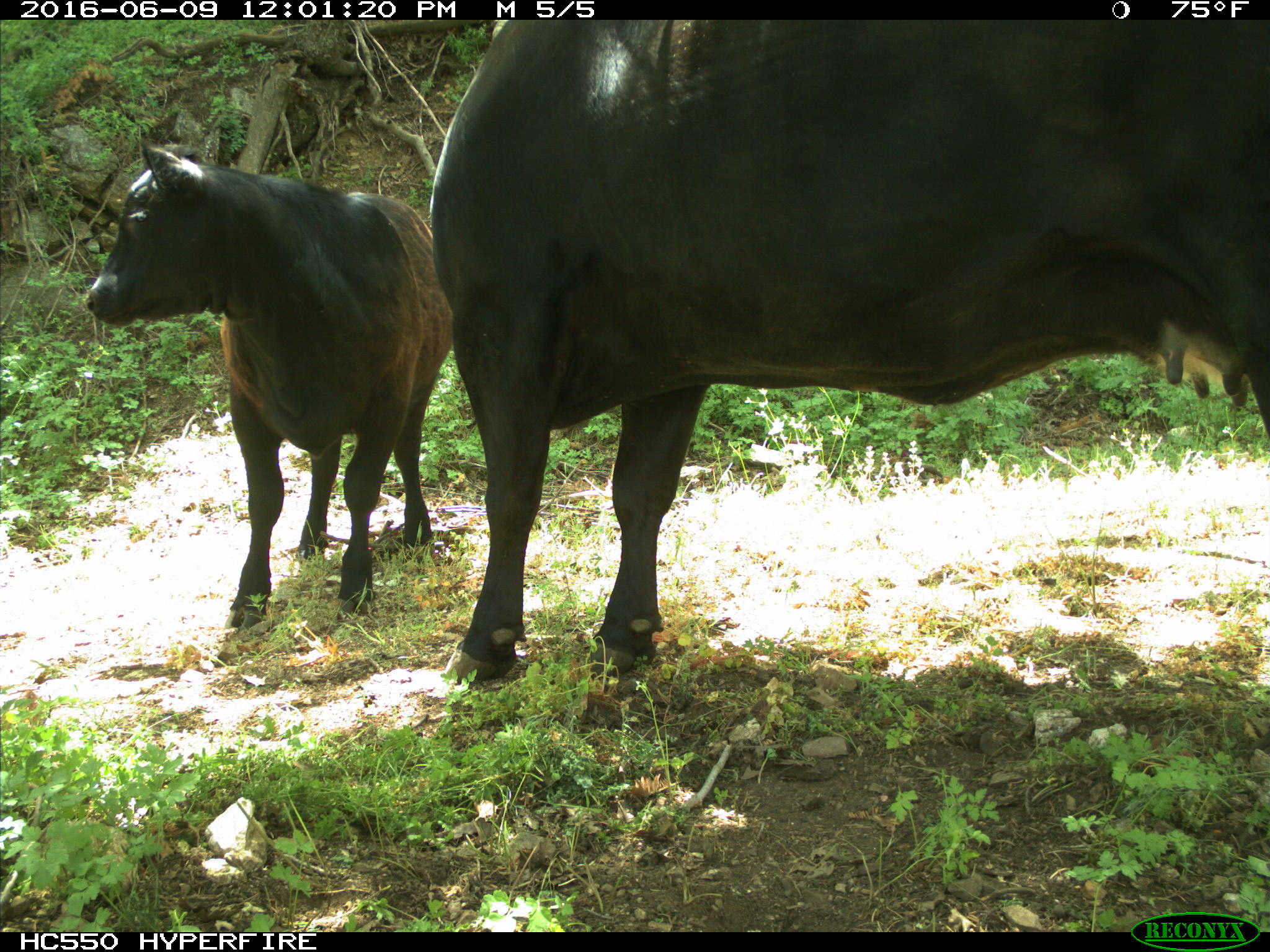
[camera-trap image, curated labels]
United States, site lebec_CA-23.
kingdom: Animalia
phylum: Chordata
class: Mammalia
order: Artiodactyla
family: Bovidae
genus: Bos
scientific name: Bos taurus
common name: domestic cow